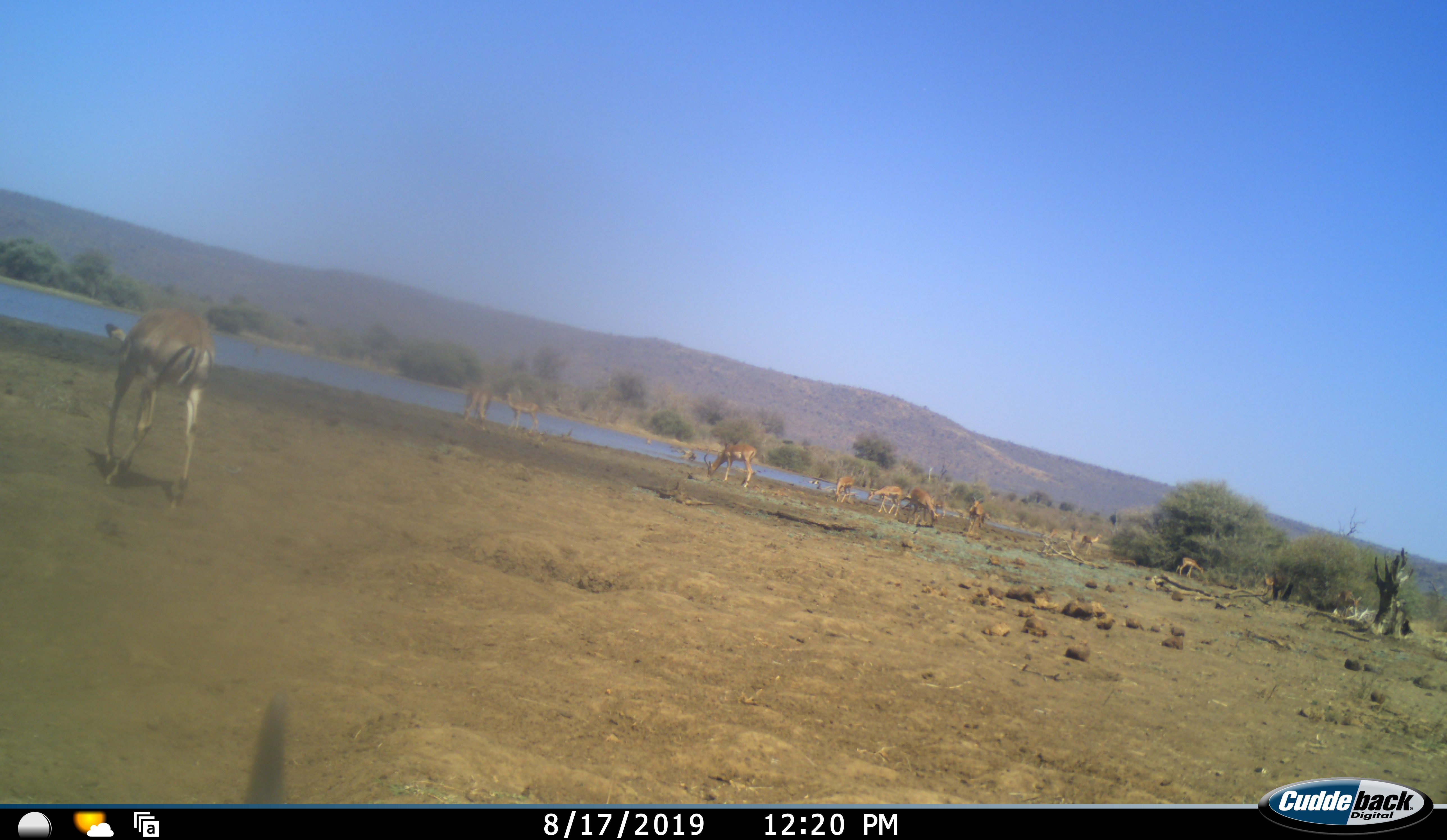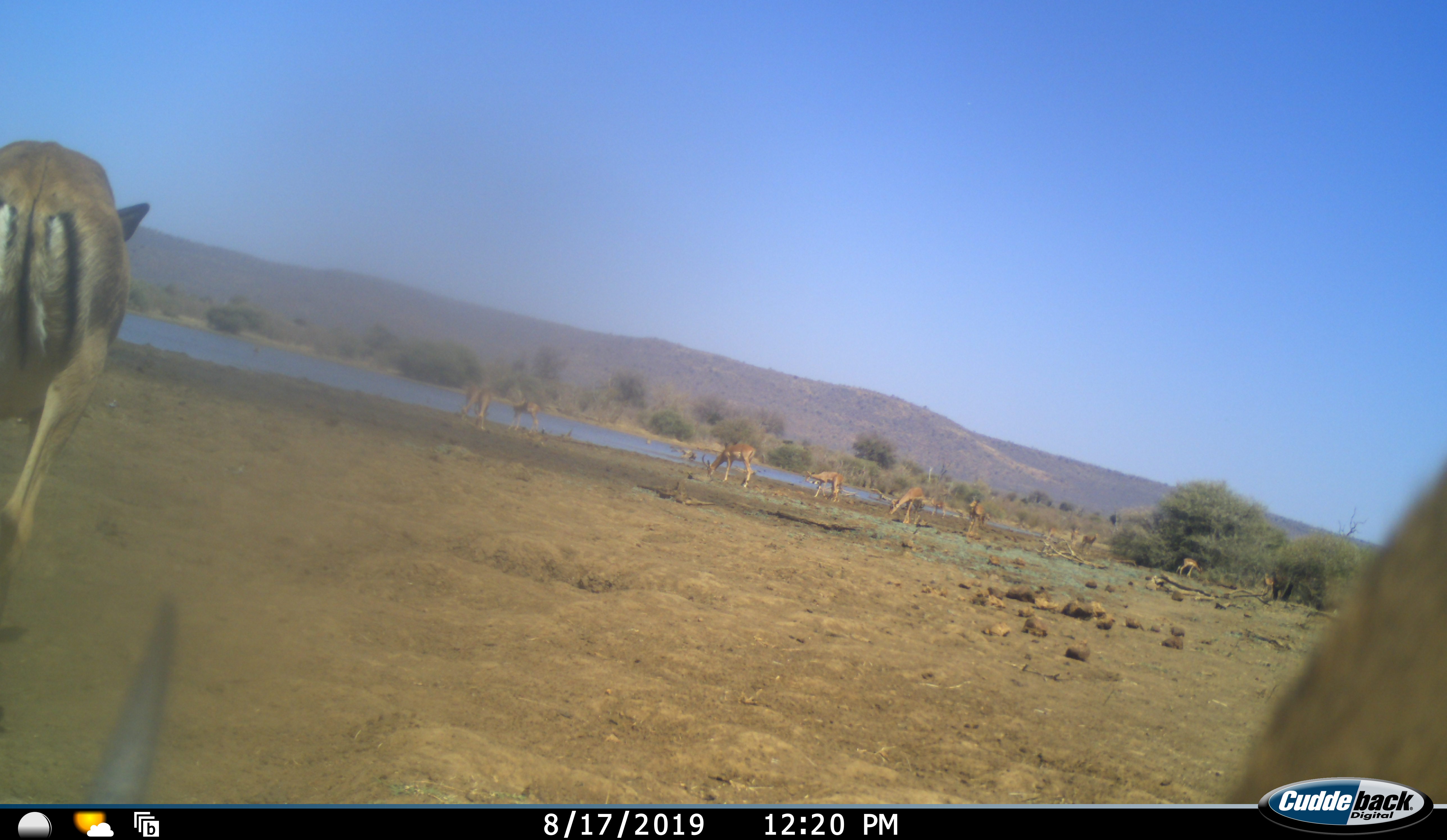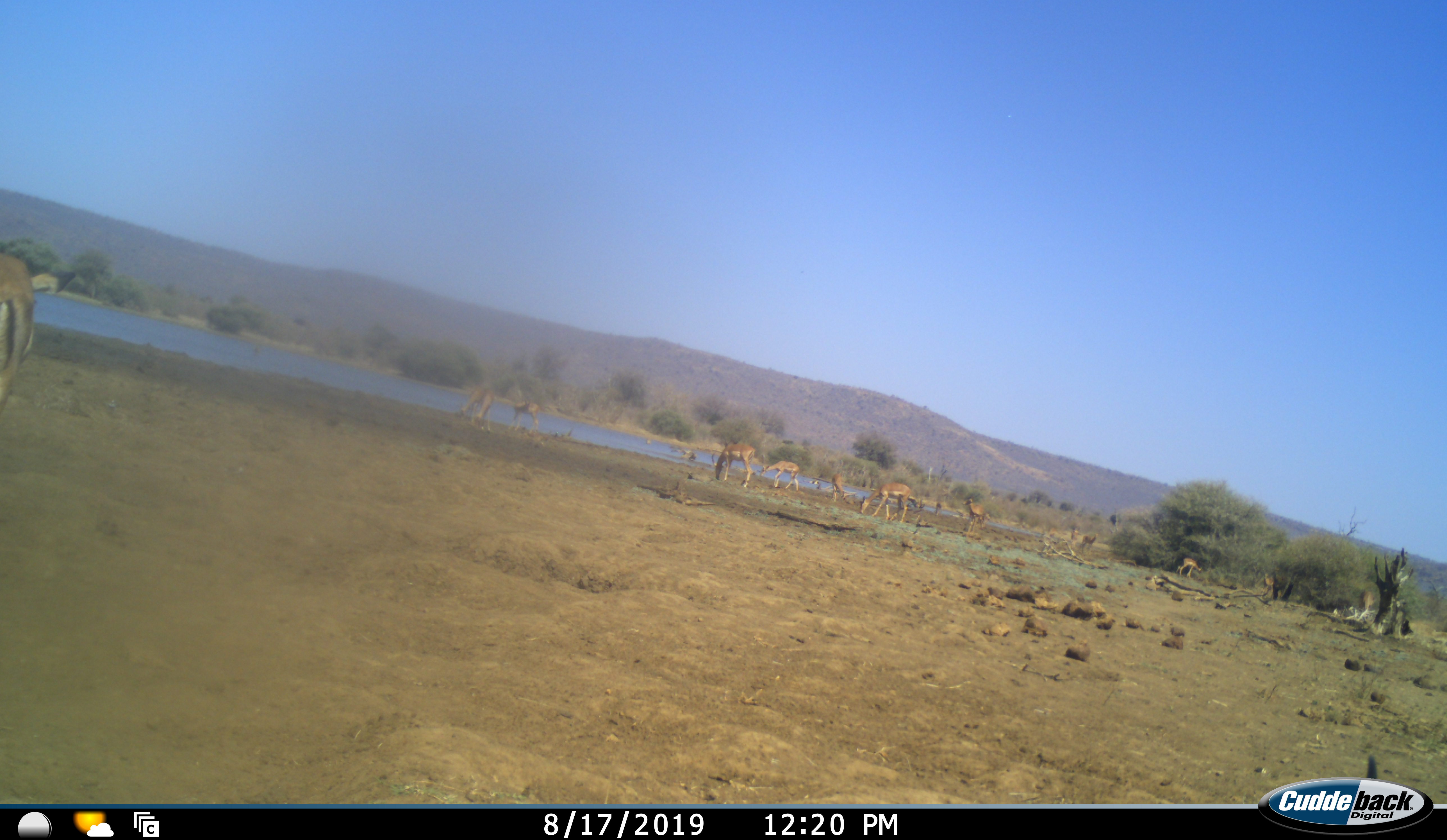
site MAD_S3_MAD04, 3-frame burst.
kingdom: Animalia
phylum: Chordata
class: Mammalia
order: Artiodactyla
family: Bovidae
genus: Aepyceros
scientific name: Aepyceros melampus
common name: impala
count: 11-50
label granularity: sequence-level